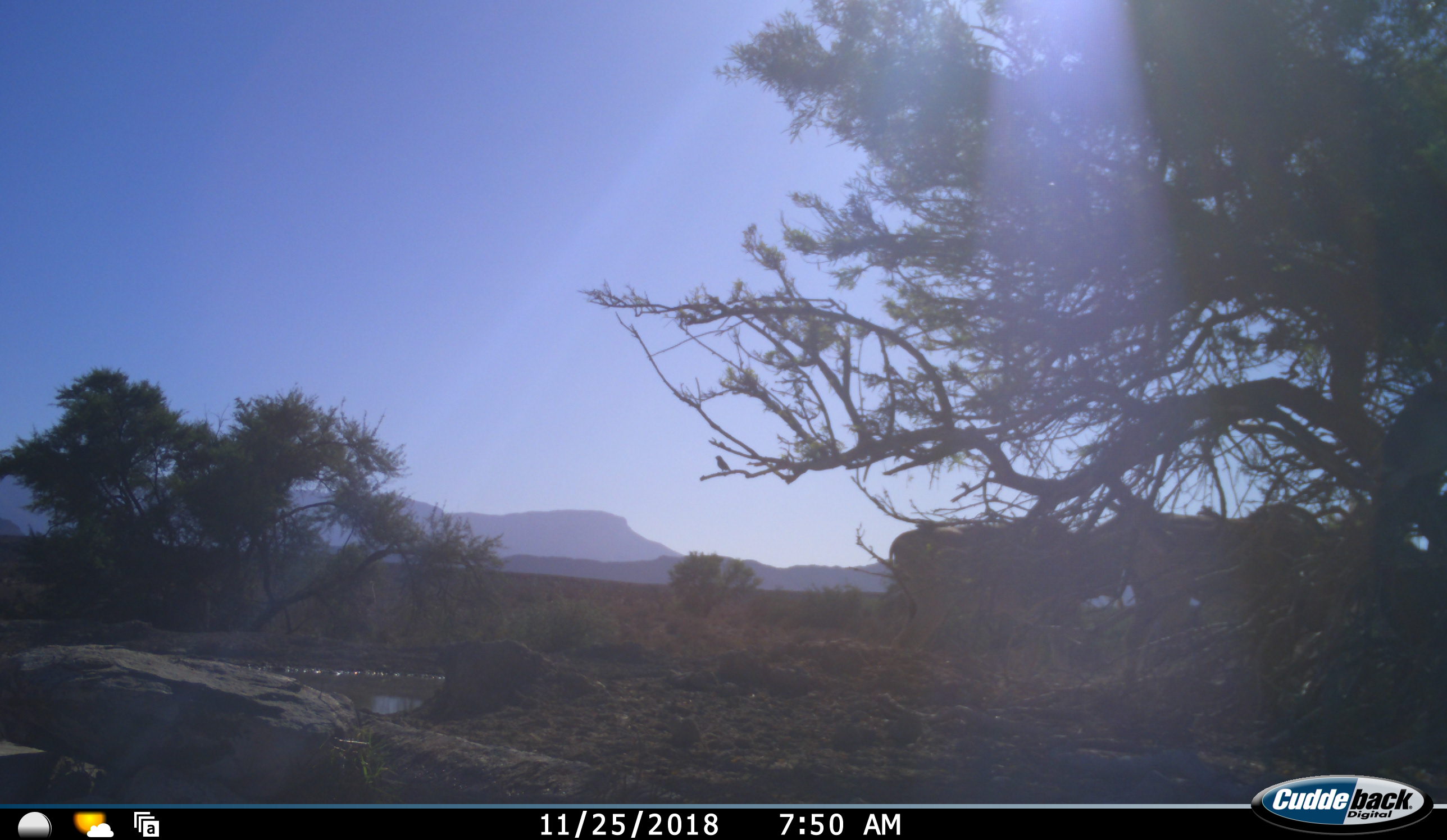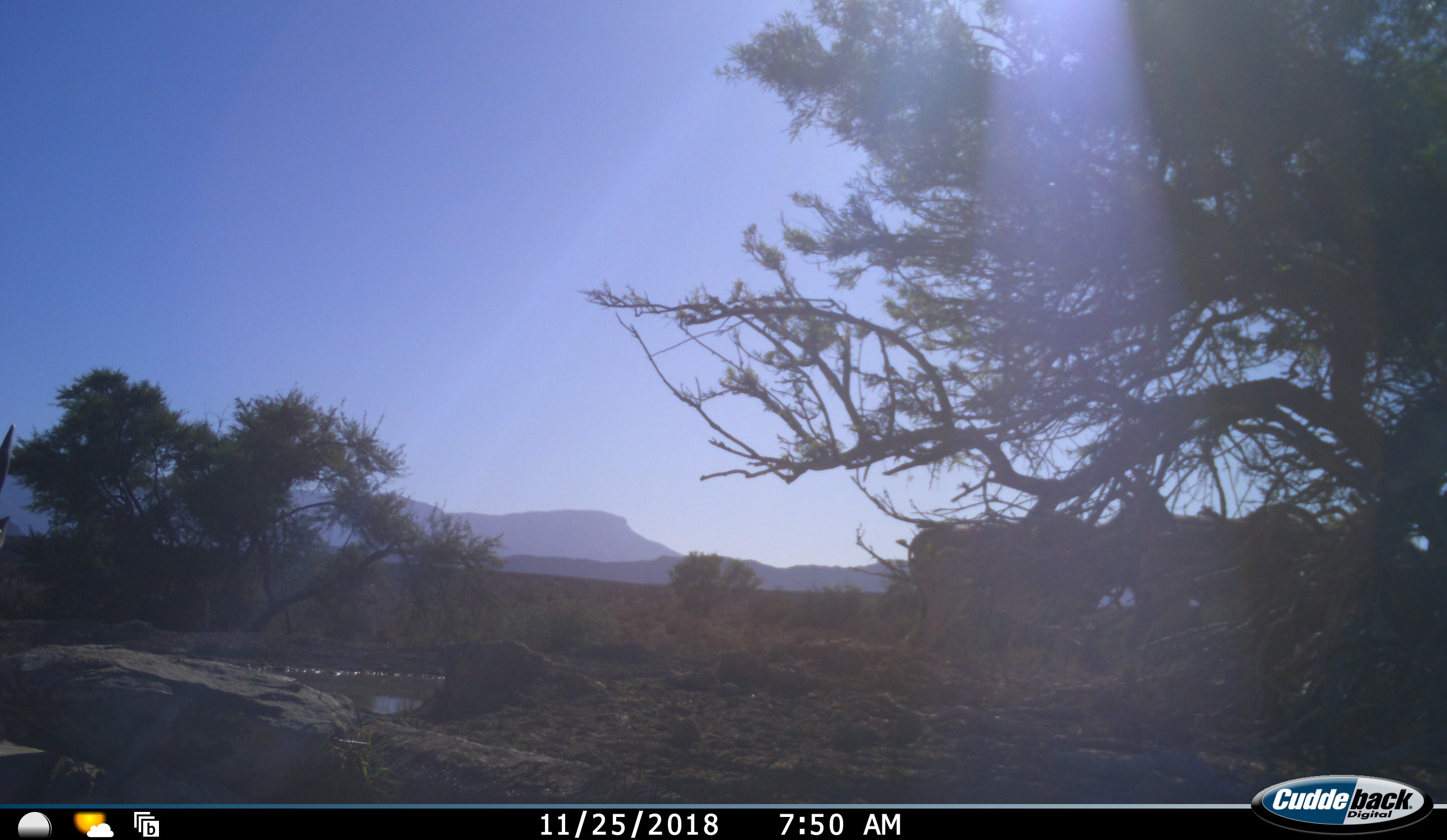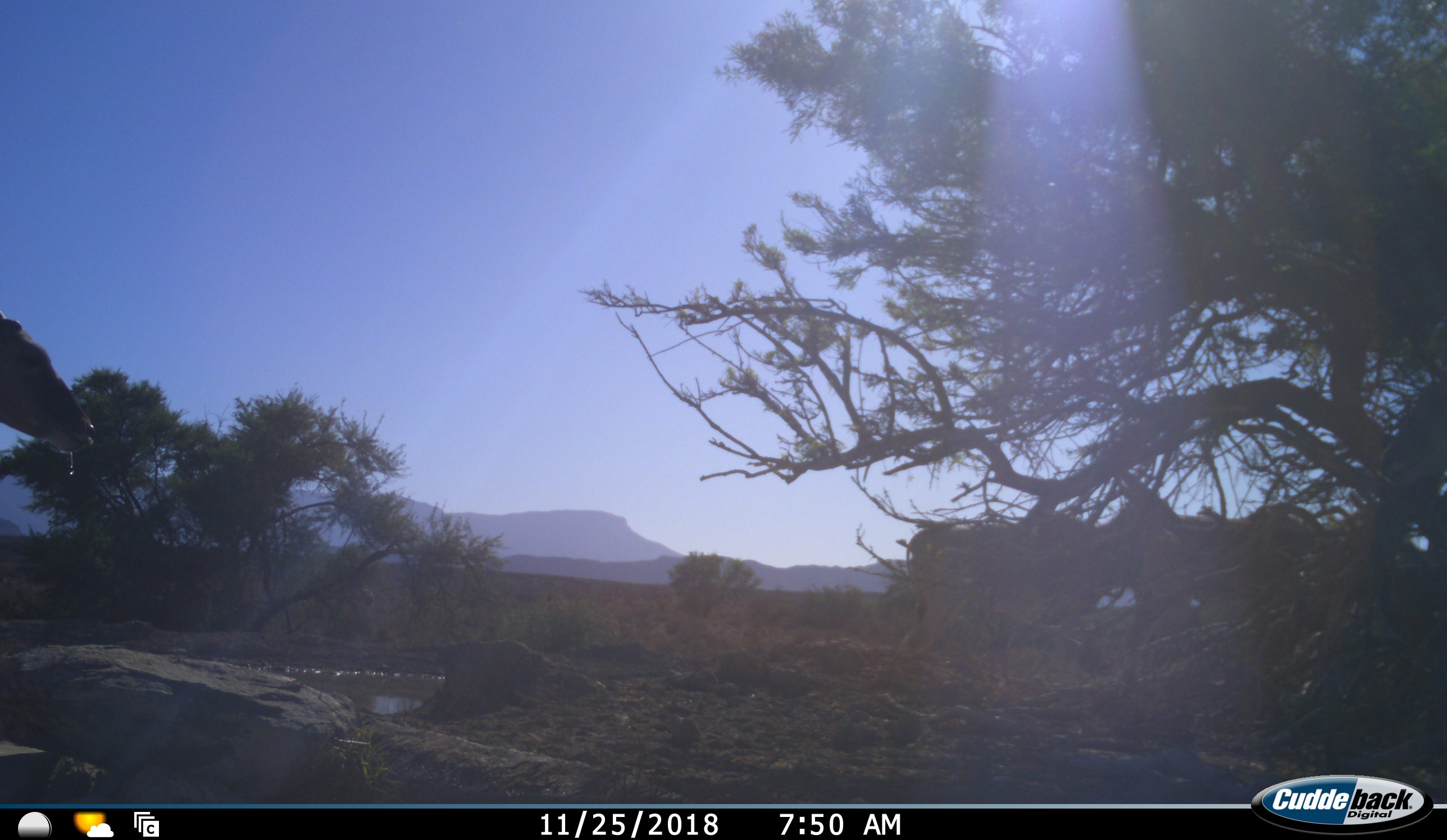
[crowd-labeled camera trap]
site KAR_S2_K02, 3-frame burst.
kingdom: Animalia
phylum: Chordata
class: Mammalia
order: Artiodactyla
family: Bovidae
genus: Tragelaphus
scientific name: Tragelaphus oryx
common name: eland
Eland (Tragelaphus oryx), count 3. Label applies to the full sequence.